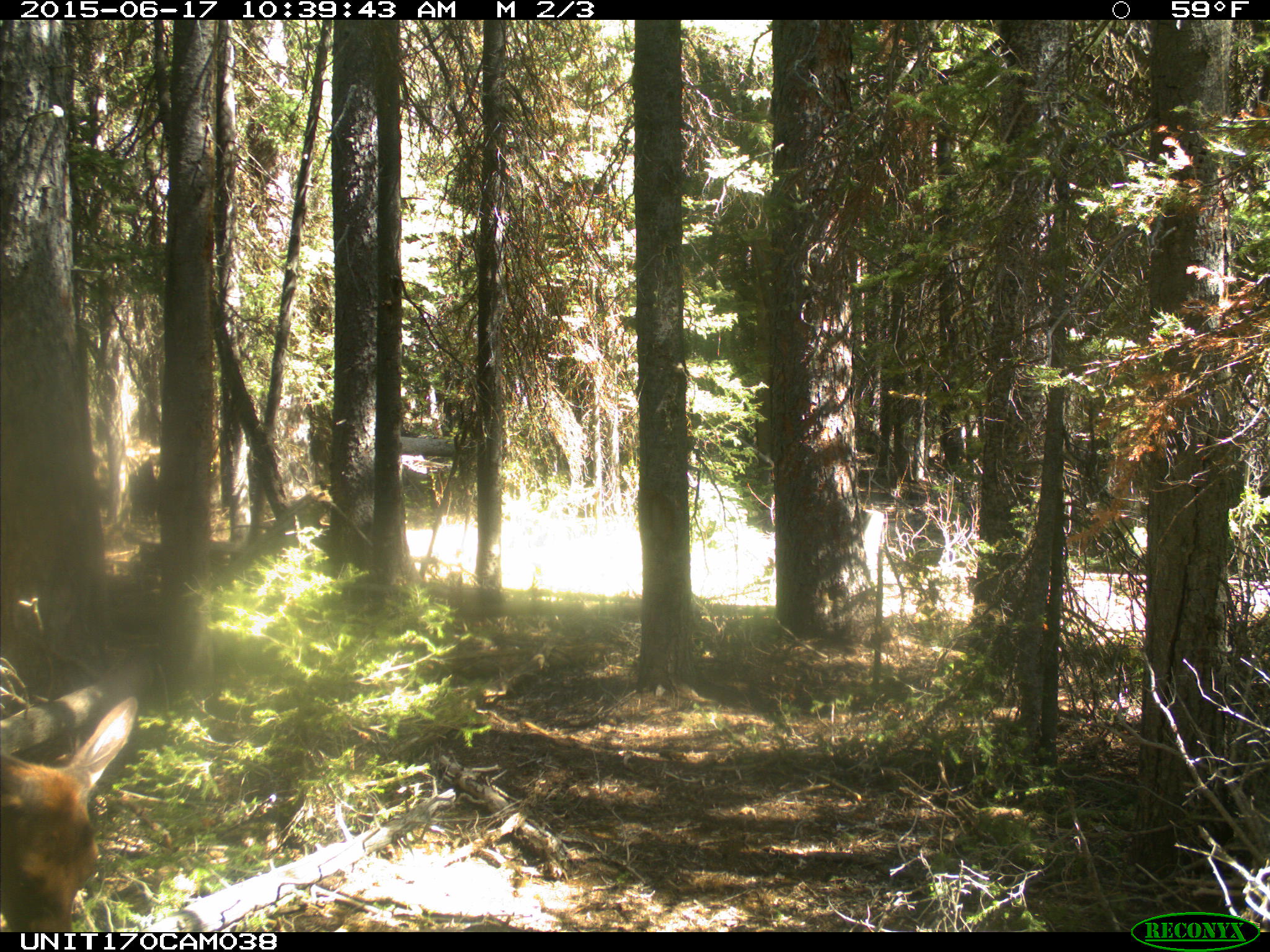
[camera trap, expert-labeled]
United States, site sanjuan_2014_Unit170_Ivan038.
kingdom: Animalia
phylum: Chordata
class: Mammalia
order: Artiodactyla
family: Cervidae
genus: Cervus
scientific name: Cervus elaphus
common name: red deer